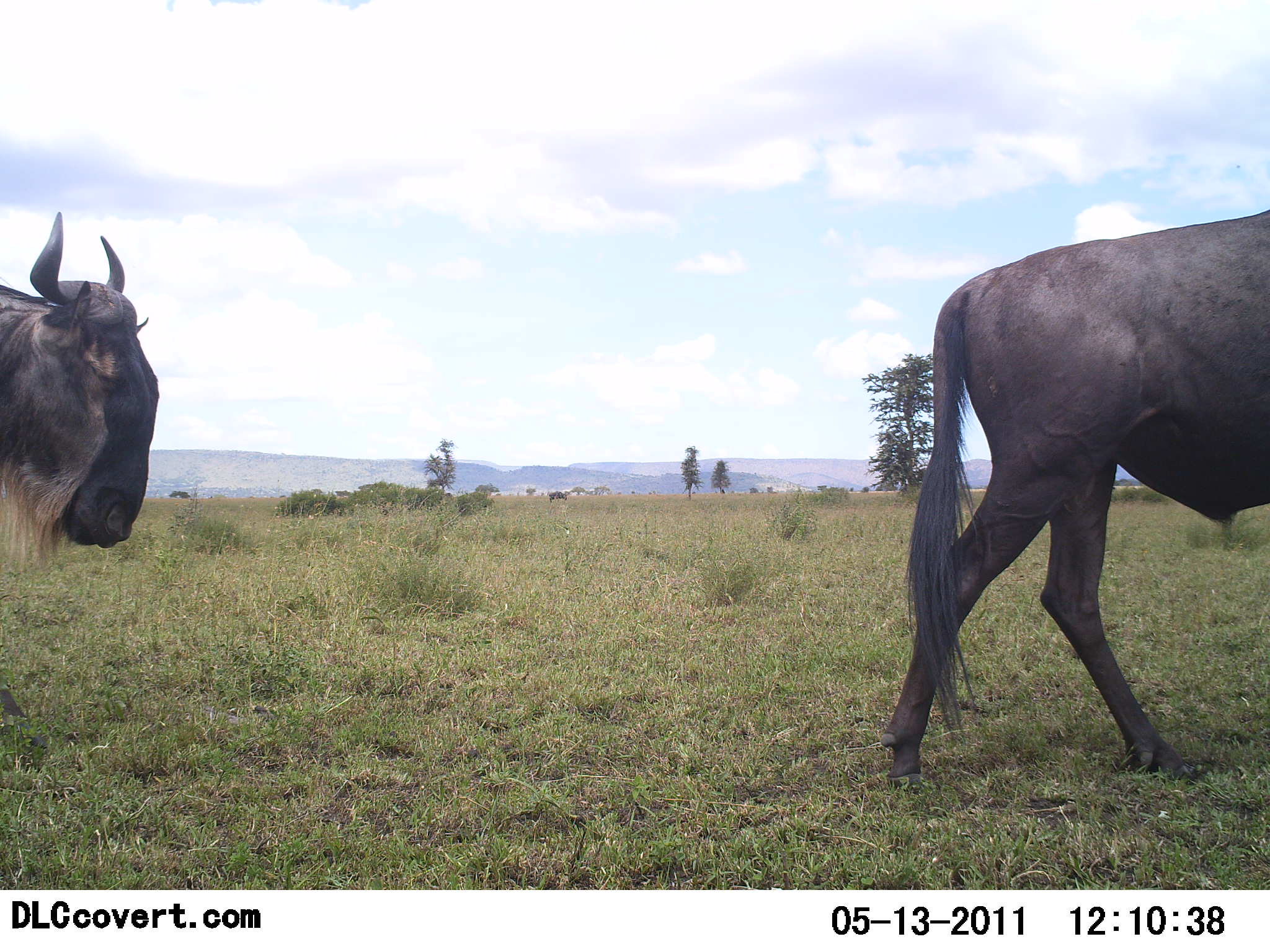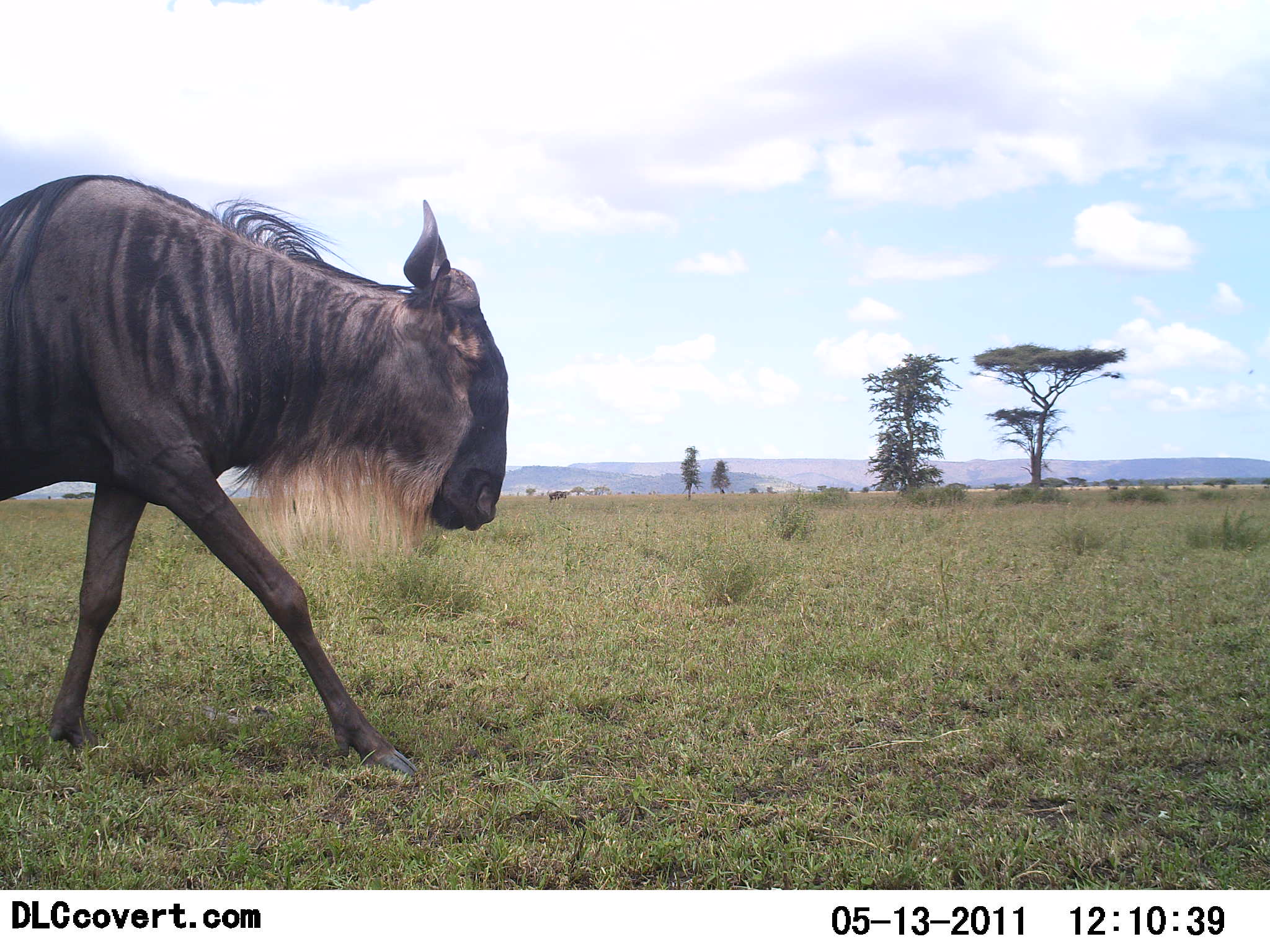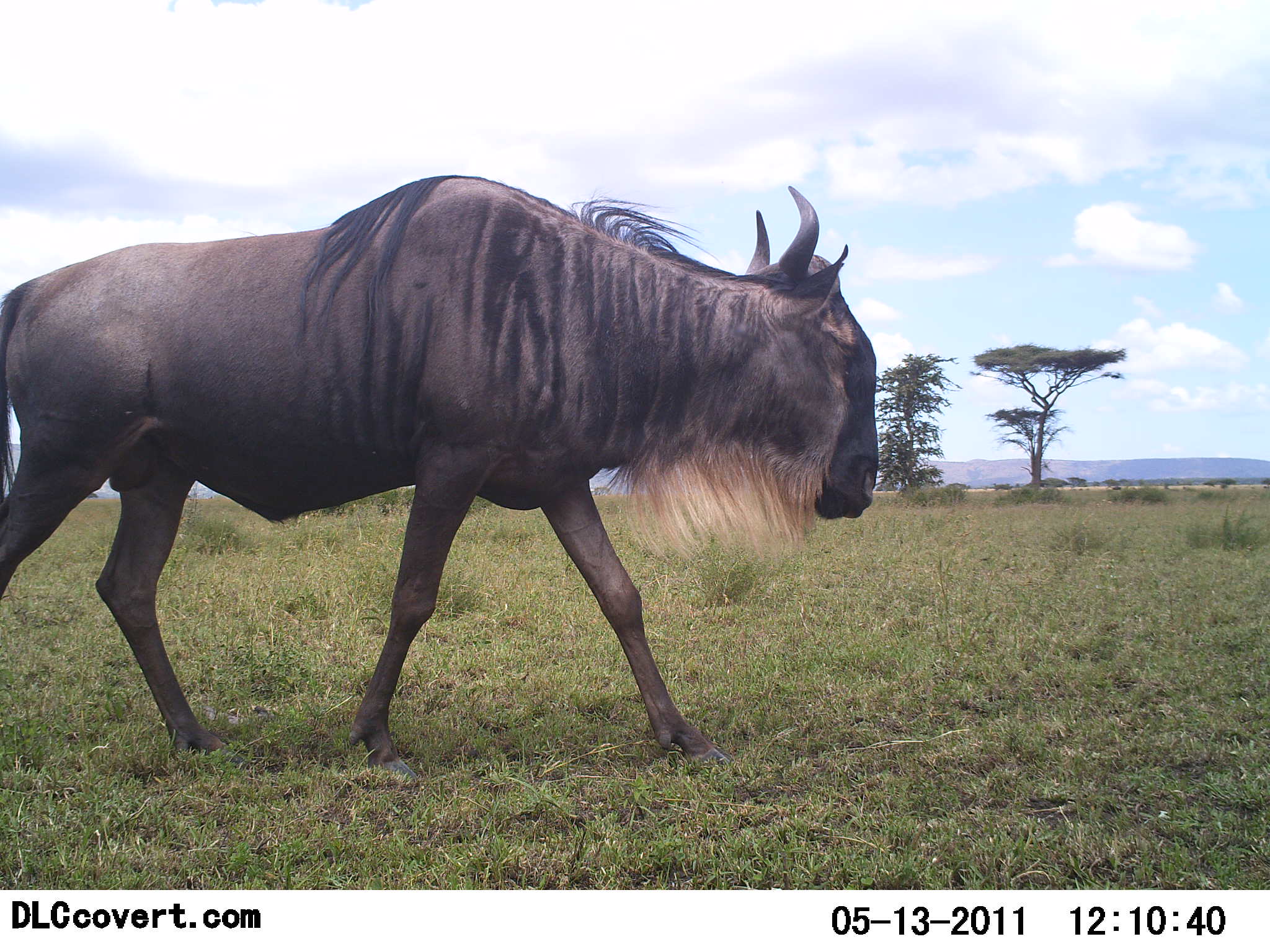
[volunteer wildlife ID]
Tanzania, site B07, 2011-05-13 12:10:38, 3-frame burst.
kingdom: Animalia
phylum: Chordata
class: Mammalia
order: Artiodactyla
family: Bovidae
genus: Connochaetes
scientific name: Connochaetes taurinus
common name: blue wildebeest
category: wildebeest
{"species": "wildebeest (blue wildebeest) (Connochaetes taurinus)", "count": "2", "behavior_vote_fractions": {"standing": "9%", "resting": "0%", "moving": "100%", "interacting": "0%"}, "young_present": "0%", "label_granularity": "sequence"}